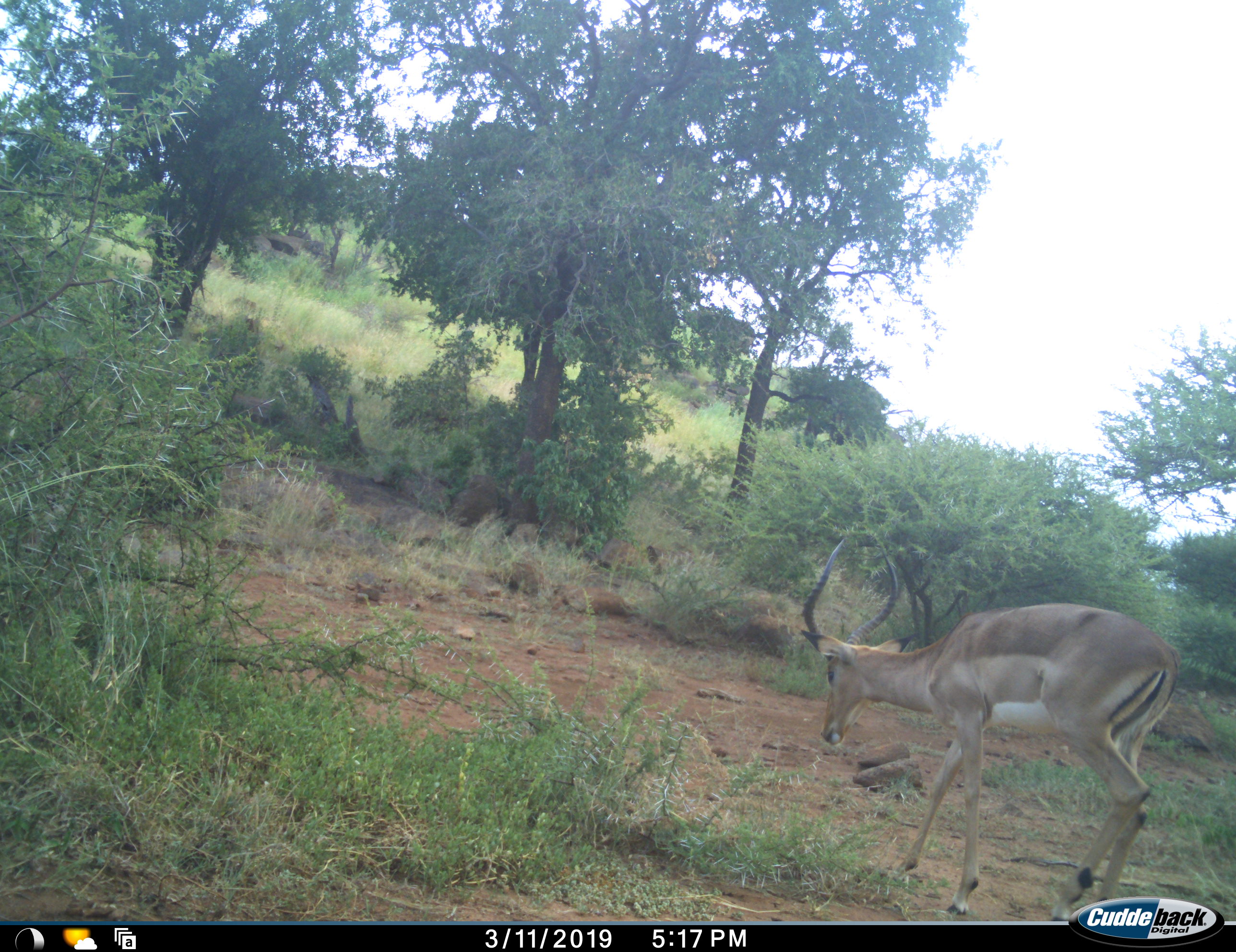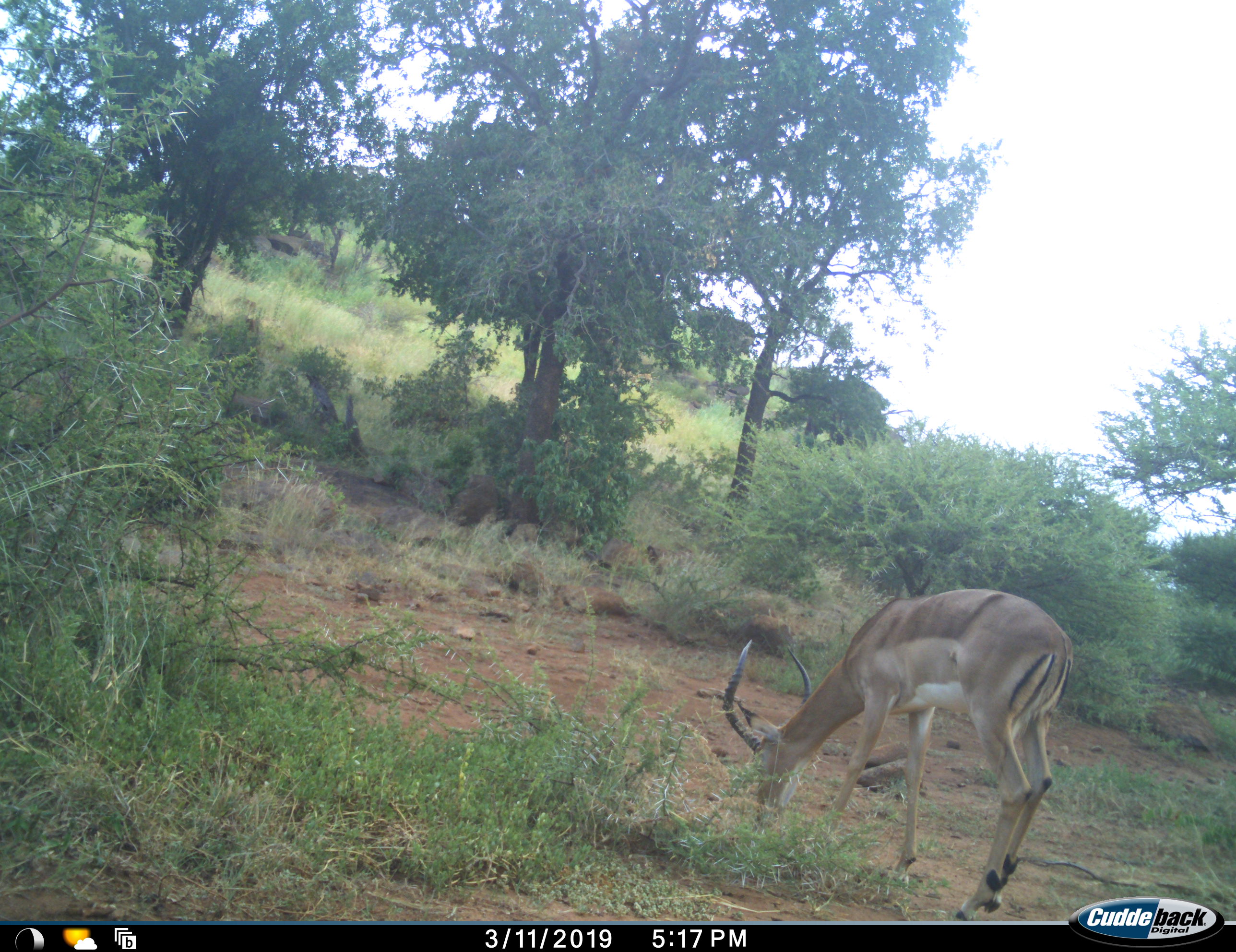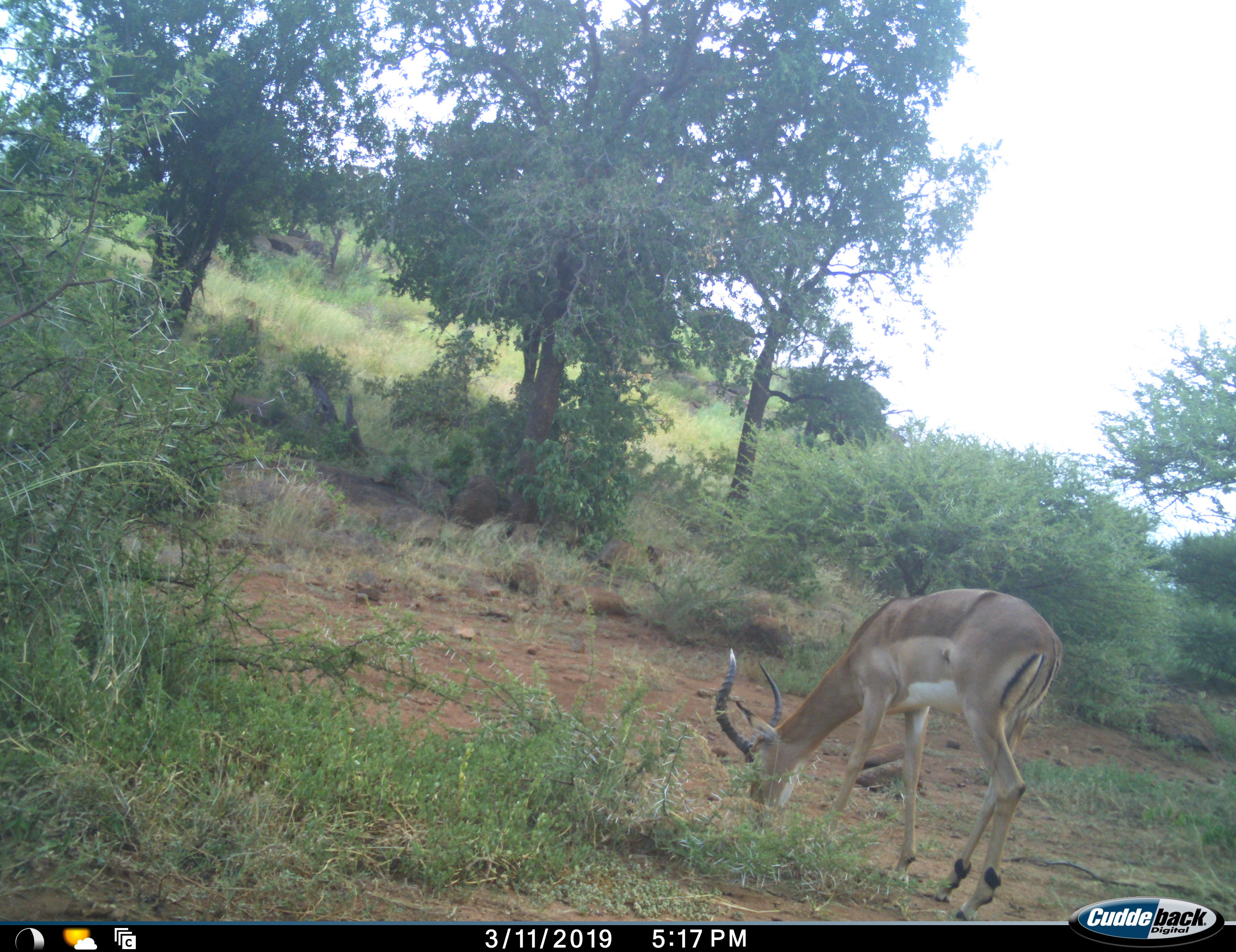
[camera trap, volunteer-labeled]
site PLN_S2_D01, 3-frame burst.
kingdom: Animalia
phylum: Chordata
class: Mammalia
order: Artiodactyla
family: Bovidae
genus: Aepyceros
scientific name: Aepyceros melampus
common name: impala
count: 1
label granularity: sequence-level